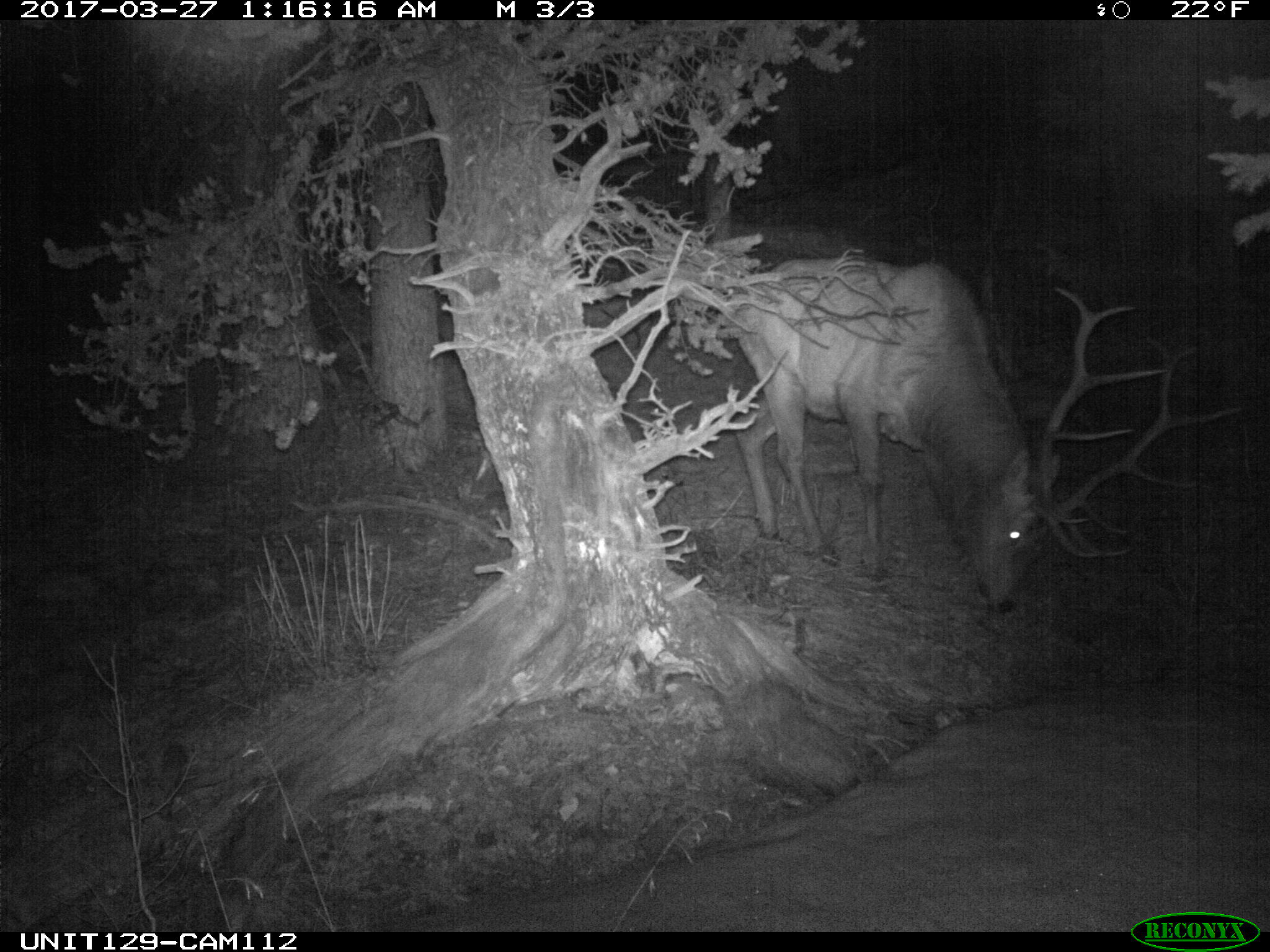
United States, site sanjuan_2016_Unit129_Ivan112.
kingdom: Animalia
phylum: Chordata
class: Mammalia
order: Artiodactyla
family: Cervidae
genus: Cervus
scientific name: Cervus elaphus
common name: red deer